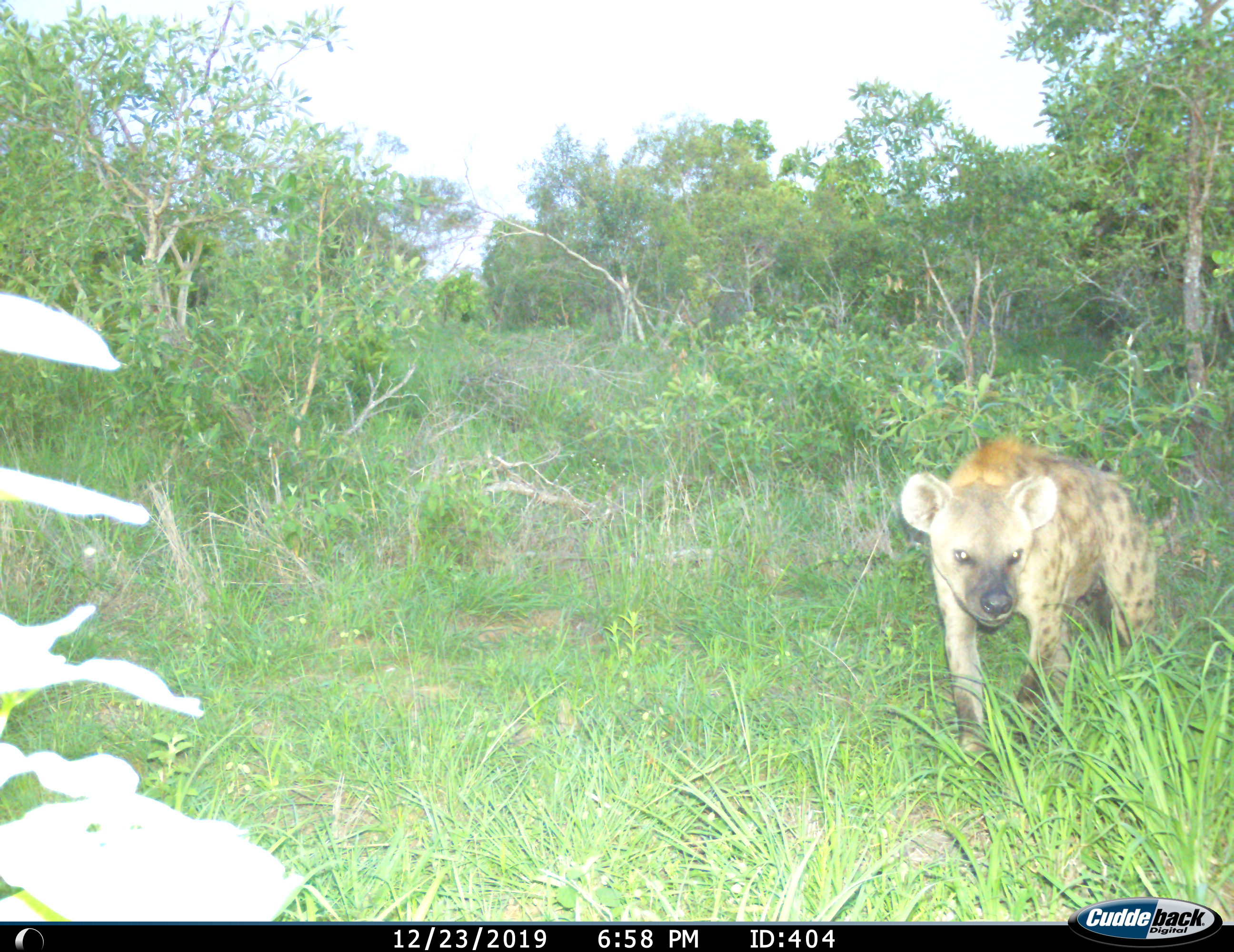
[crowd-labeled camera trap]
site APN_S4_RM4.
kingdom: Animalia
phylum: Chordata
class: Mammalia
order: Carnivora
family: Hyaenidae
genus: Crocuta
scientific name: Crocuta crocuta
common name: spotted hyena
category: hyenaspotted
Hyenaspotted (spotted hyena) (Crocuta crocuta), count 1. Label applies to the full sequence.